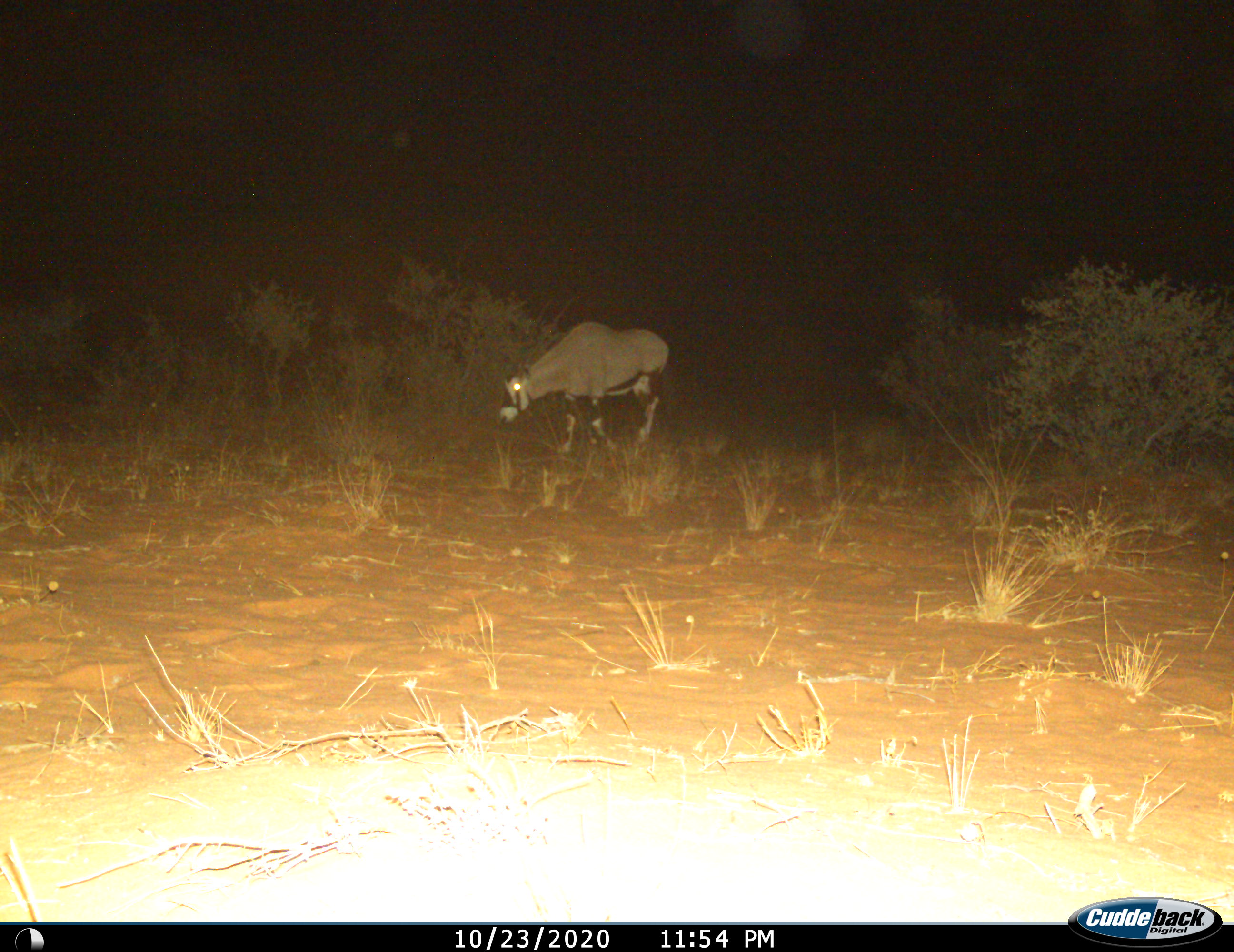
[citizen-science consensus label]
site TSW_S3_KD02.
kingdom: Animalia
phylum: Chordata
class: Mammalia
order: Artiodactyla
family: Bovidae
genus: Oryx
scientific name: Oryx gazella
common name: gemsbok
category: oryx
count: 1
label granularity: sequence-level